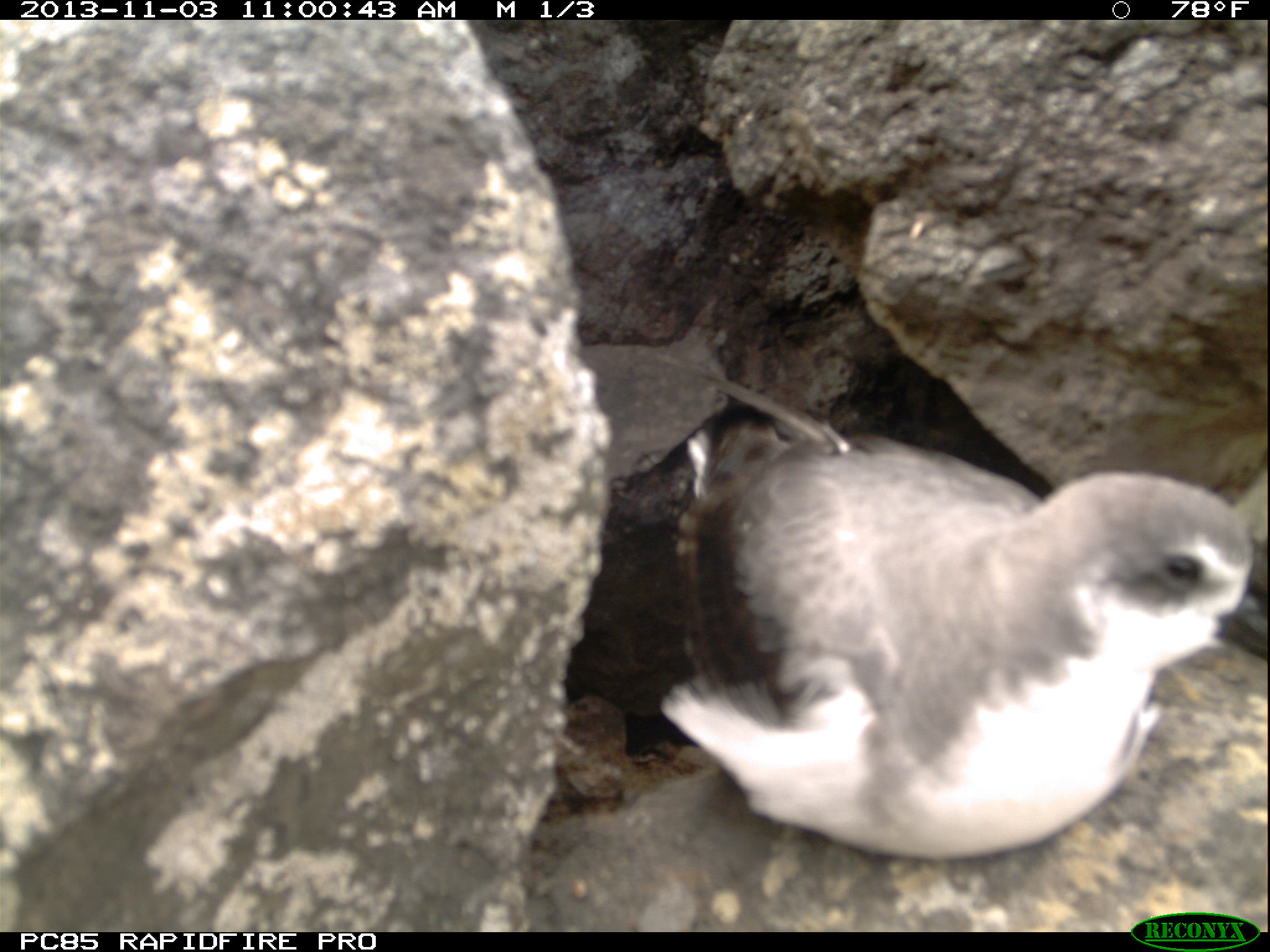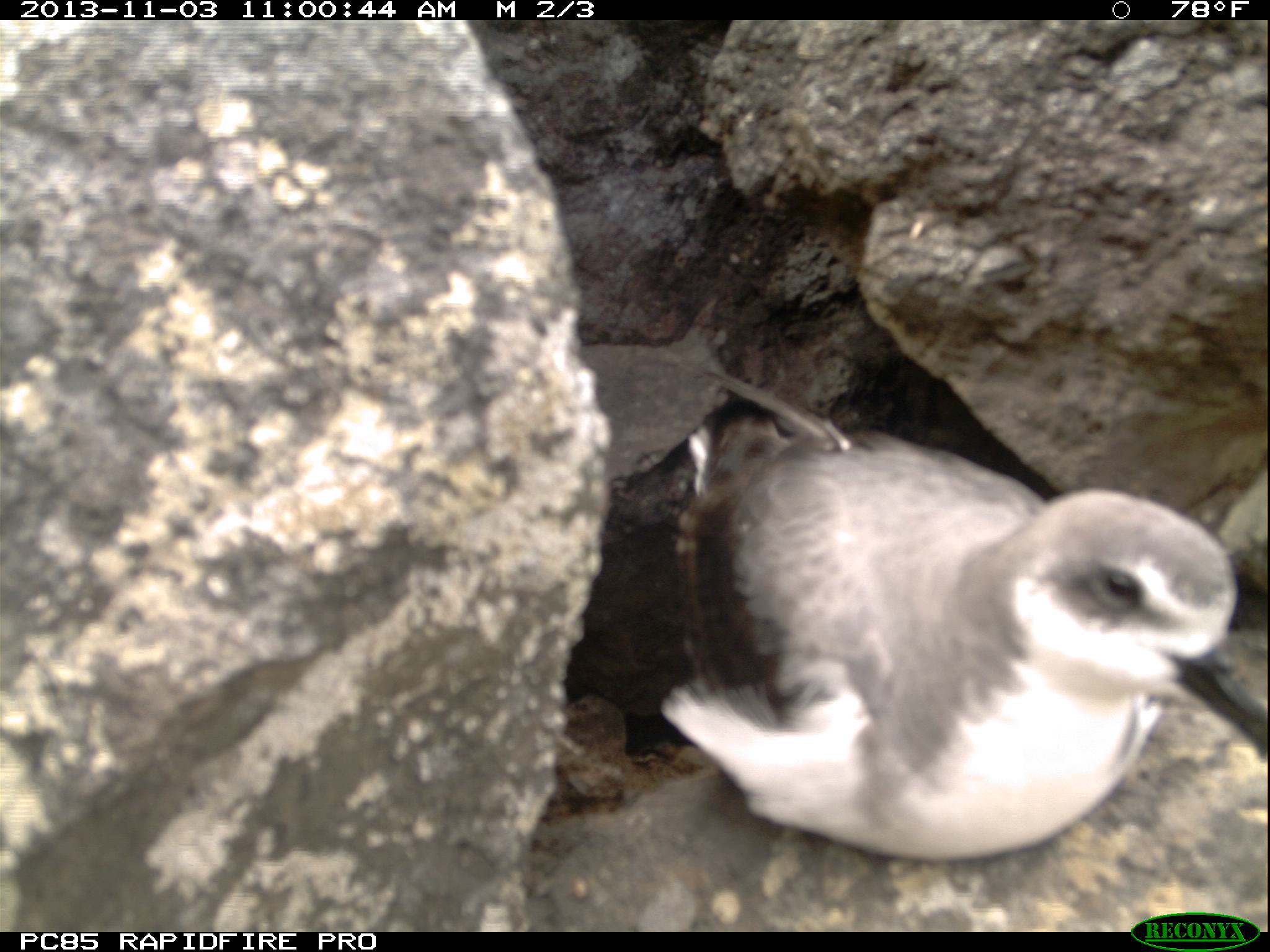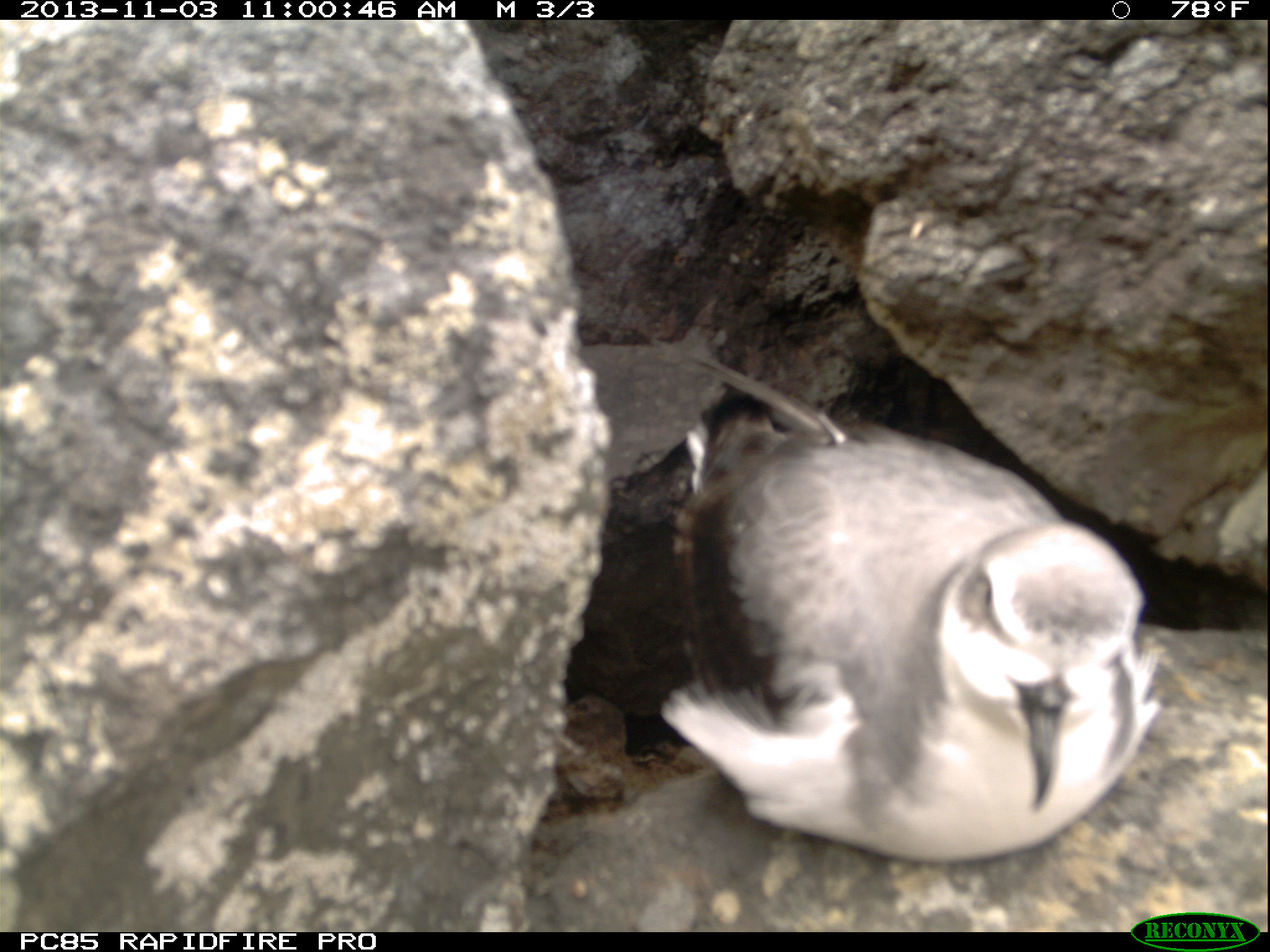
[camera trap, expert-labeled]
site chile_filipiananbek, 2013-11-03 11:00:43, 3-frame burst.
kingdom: Animalia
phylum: Chordata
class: Aves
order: Procellariiformes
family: Procellariidae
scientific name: Procellariidae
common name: petrel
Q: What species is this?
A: Petrel (Procellariidae).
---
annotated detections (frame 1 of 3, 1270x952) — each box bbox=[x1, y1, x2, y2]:
petrel: bbox=[622, 410, 1259, 894]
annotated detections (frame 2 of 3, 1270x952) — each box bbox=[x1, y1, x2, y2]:
petrel: bbox=[649, 420, 1265, 865]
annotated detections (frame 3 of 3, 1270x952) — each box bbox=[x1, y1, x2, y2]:
petrel: bbox=[659, 399, 1160, 877]